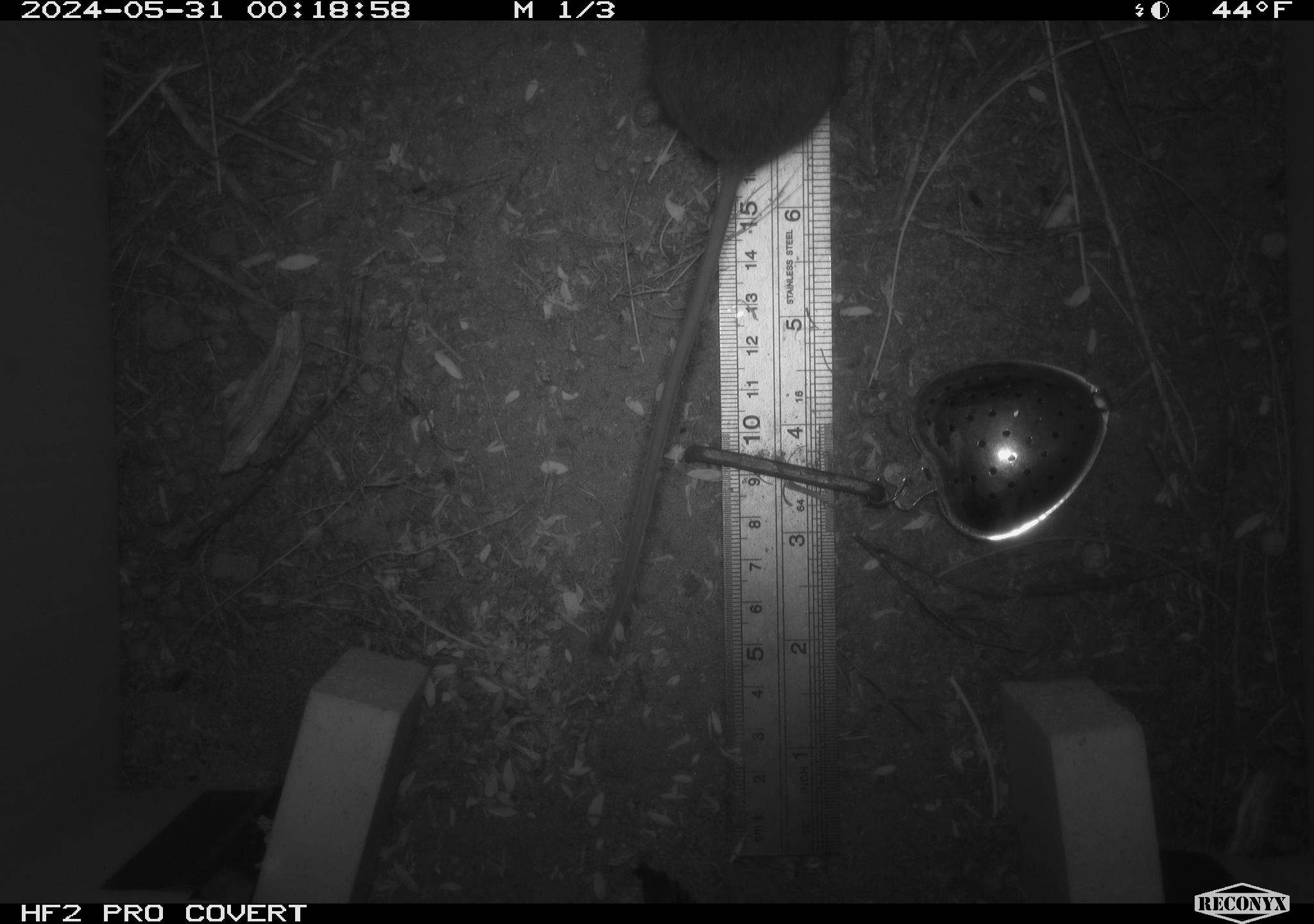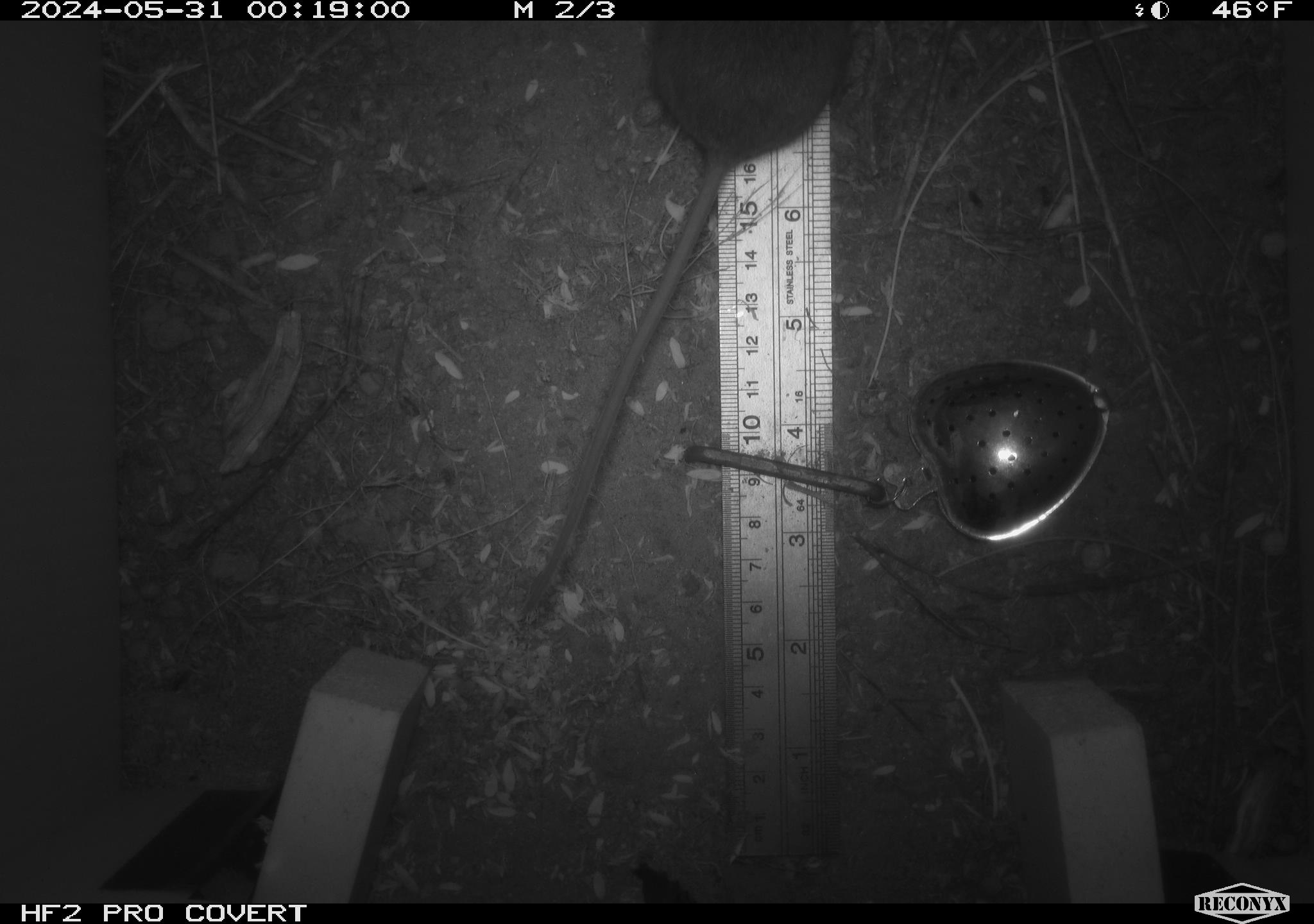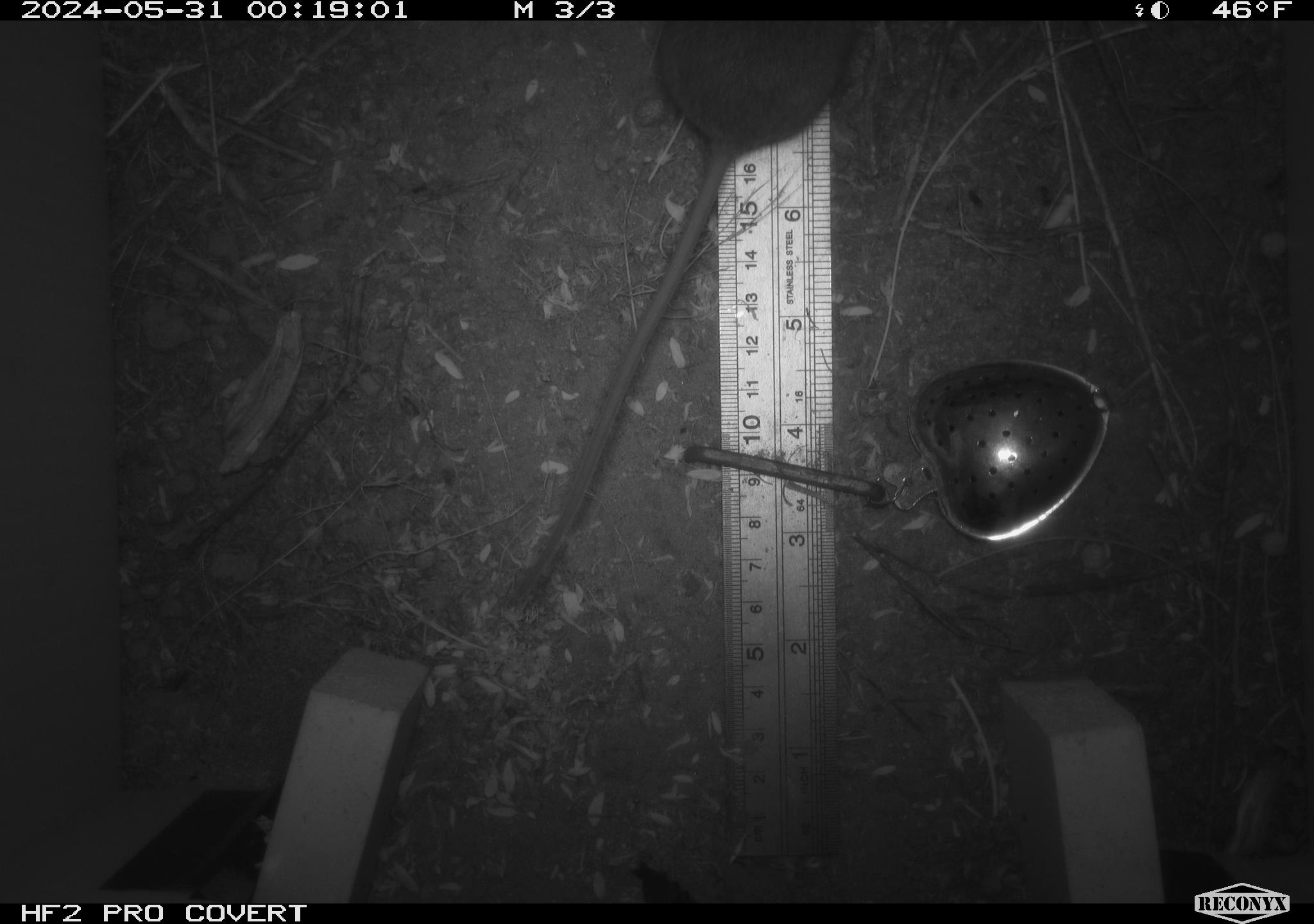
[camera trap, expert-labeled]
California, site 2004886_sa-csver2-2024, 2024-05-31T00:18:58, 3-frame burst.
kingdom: Animalia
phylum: Chordata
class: Mammalia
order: Rodentia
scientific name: Rodentia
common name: rodent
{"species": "rodent (Rodentia)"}